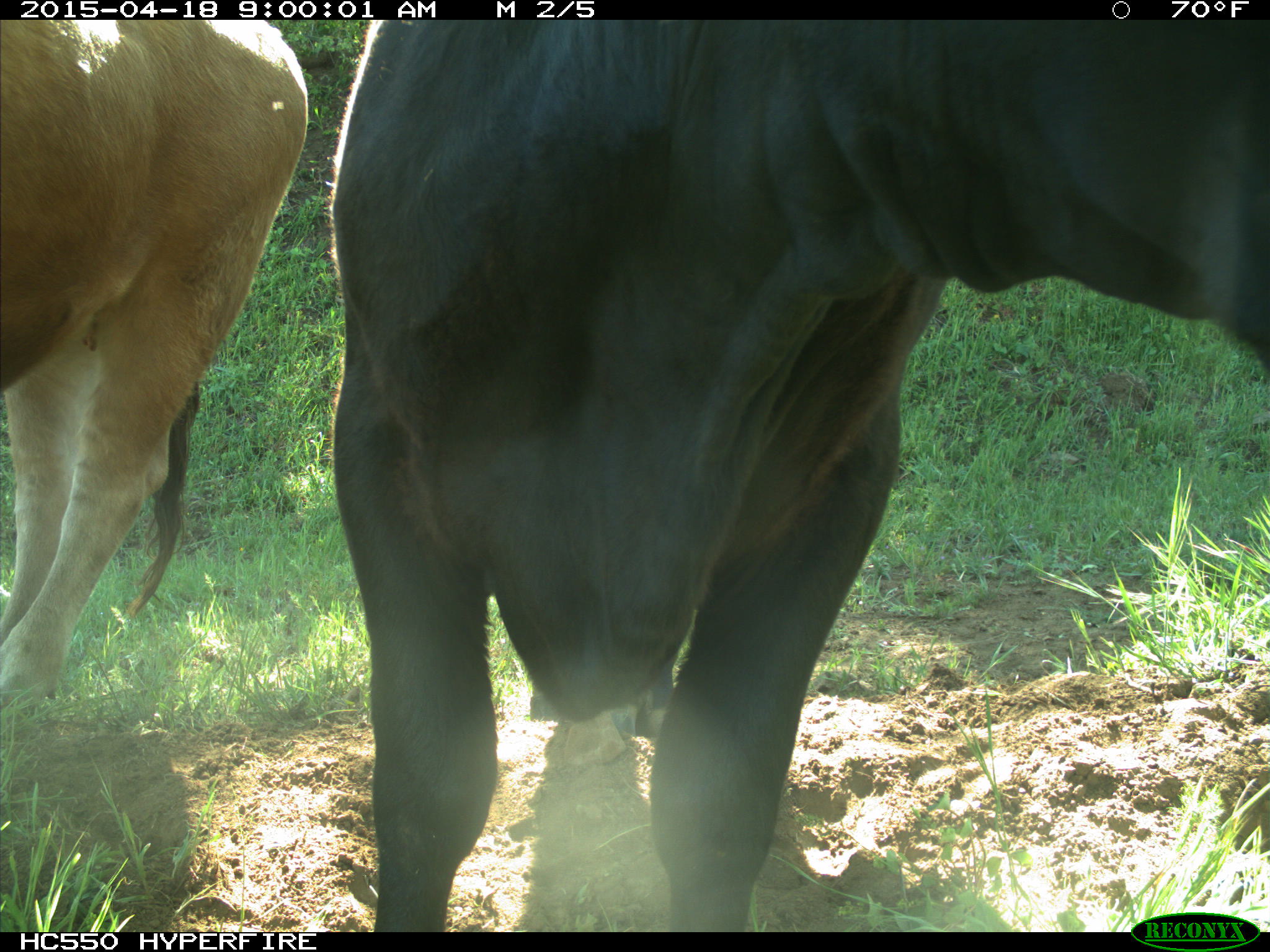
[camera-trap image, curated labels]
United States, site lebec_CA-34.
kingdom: Animalia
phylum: Chordata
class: Mammalia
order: Artiodactyla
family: Bovidae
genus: Bos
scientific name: Bos taurus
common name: domestic cow